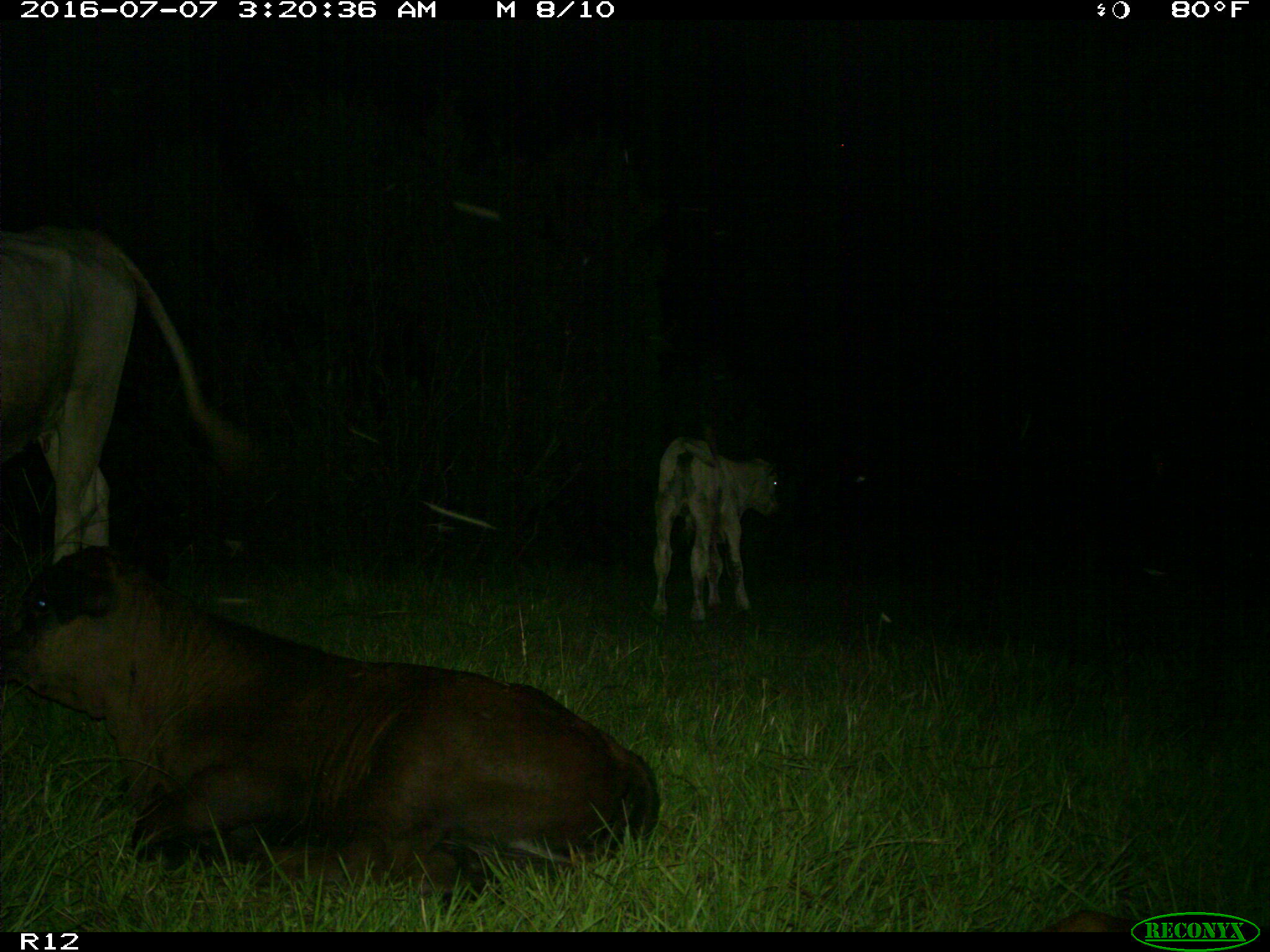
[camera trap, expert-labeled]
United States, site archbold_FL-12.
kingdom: Animalia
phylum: Chordata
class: Mammalia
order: Artiodactyla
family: Bovidae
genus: Bos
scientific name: Bos taurus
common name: domestic cow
Bos taurus (domestic cow).